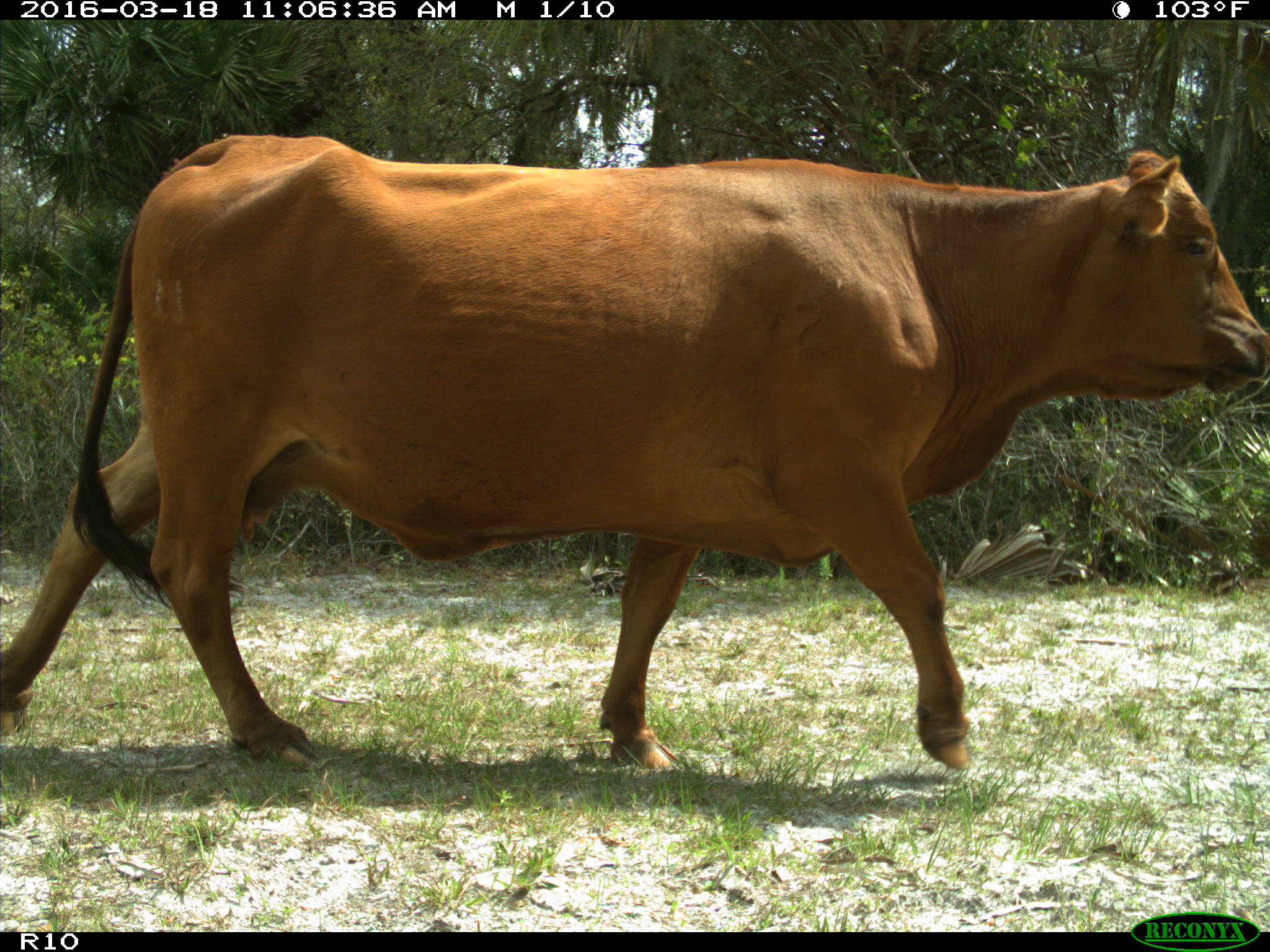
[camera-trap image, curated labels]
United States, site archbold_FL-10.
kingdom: Animalia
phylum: Chordata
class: Mammalia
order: Artiodactyla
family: Bovidae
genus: Bos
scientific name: Bos taurus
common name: domestic cow